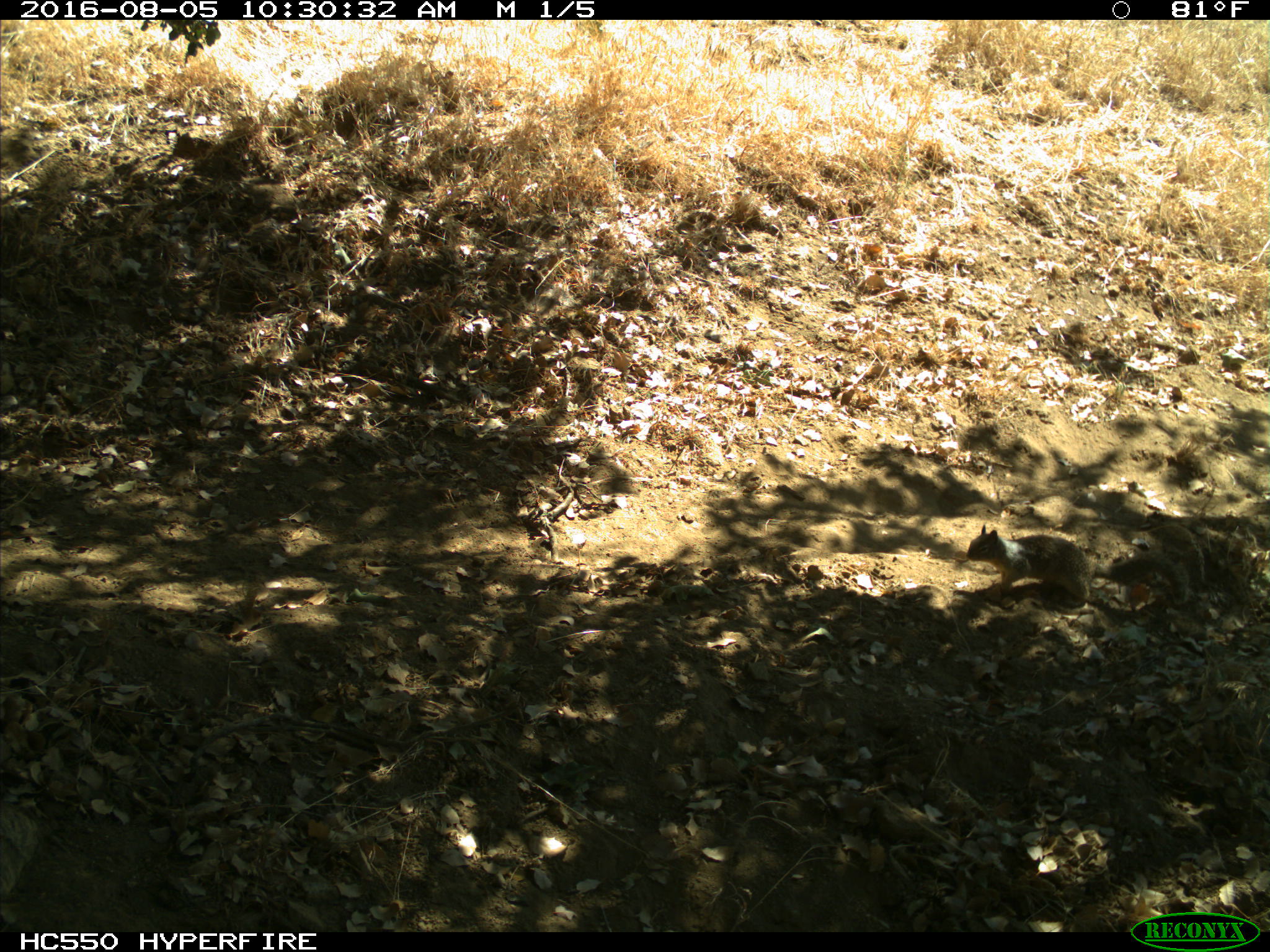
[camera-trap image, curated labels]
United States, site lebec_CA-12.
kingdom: Animalia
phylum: Chordata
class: Mammalia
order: Rodentia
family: Sciuridae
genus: Otospermophilus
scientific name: Otospermophilus beecheyi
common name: california ground squirrel